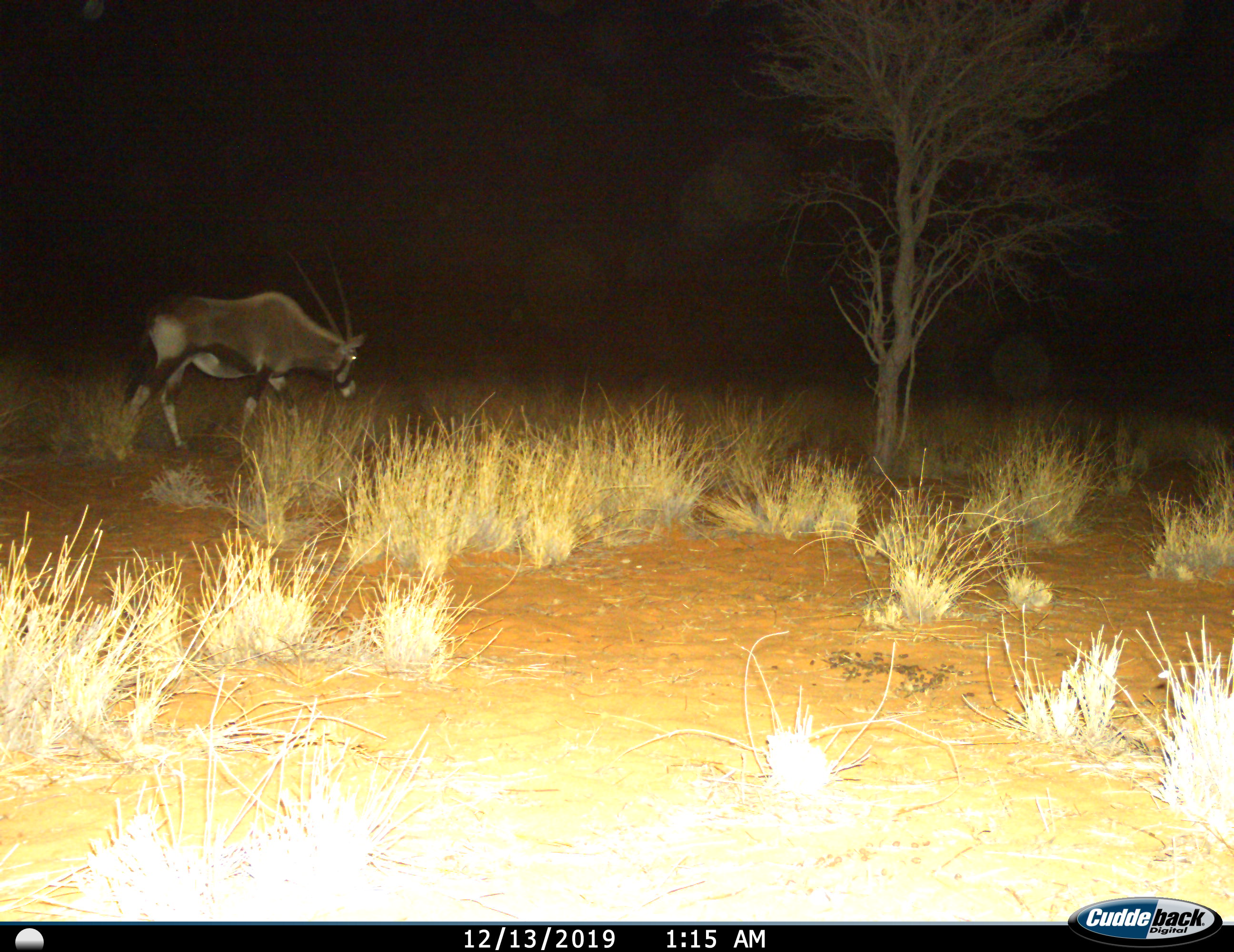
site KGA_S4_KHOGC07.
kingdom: Animalia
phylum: Chordata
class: Mammalia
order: Artiodactyla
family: Bovidae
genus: Oryx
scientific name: Oryx gazella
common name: gemsbok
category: oryx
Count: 1.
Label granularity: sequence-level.